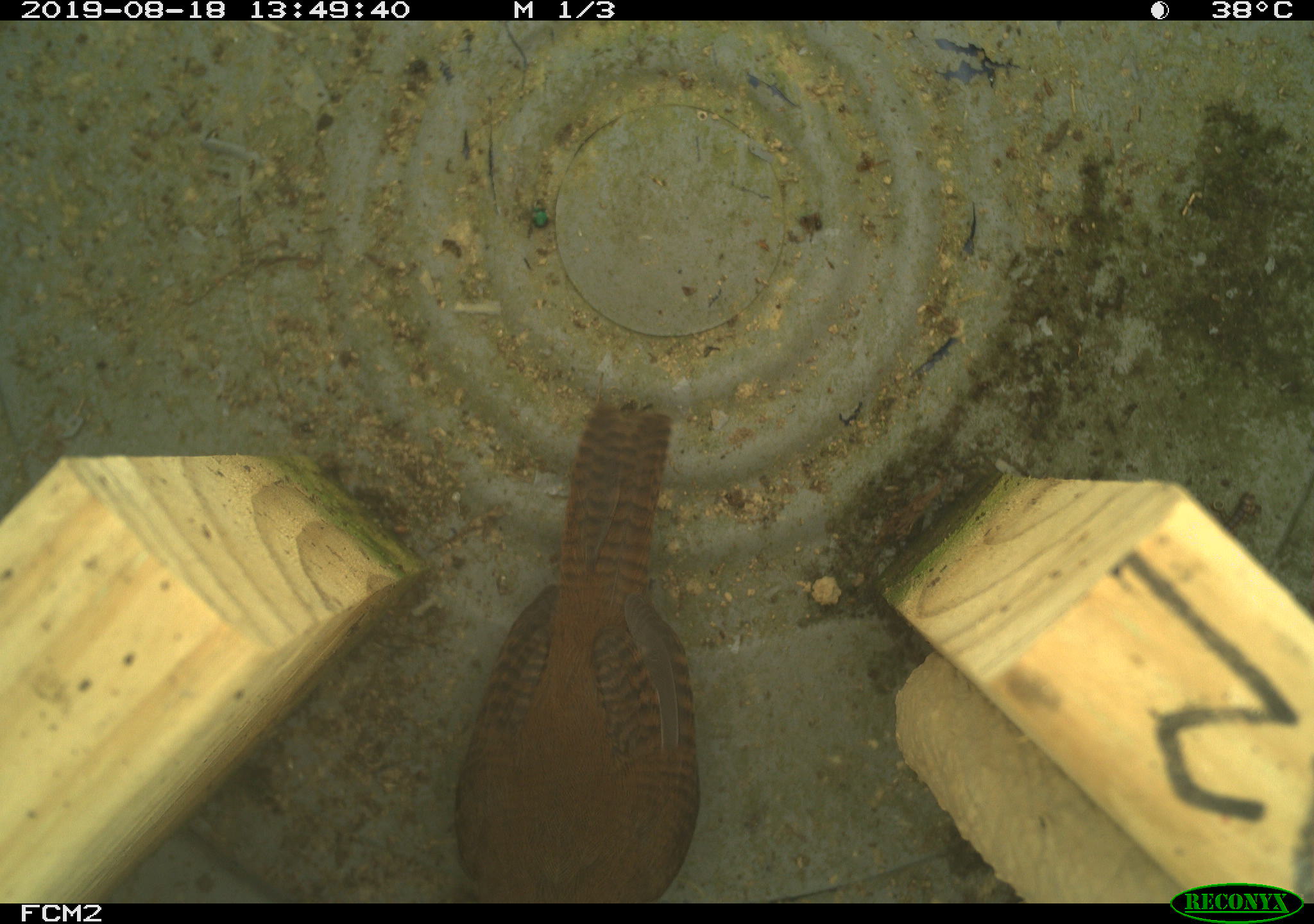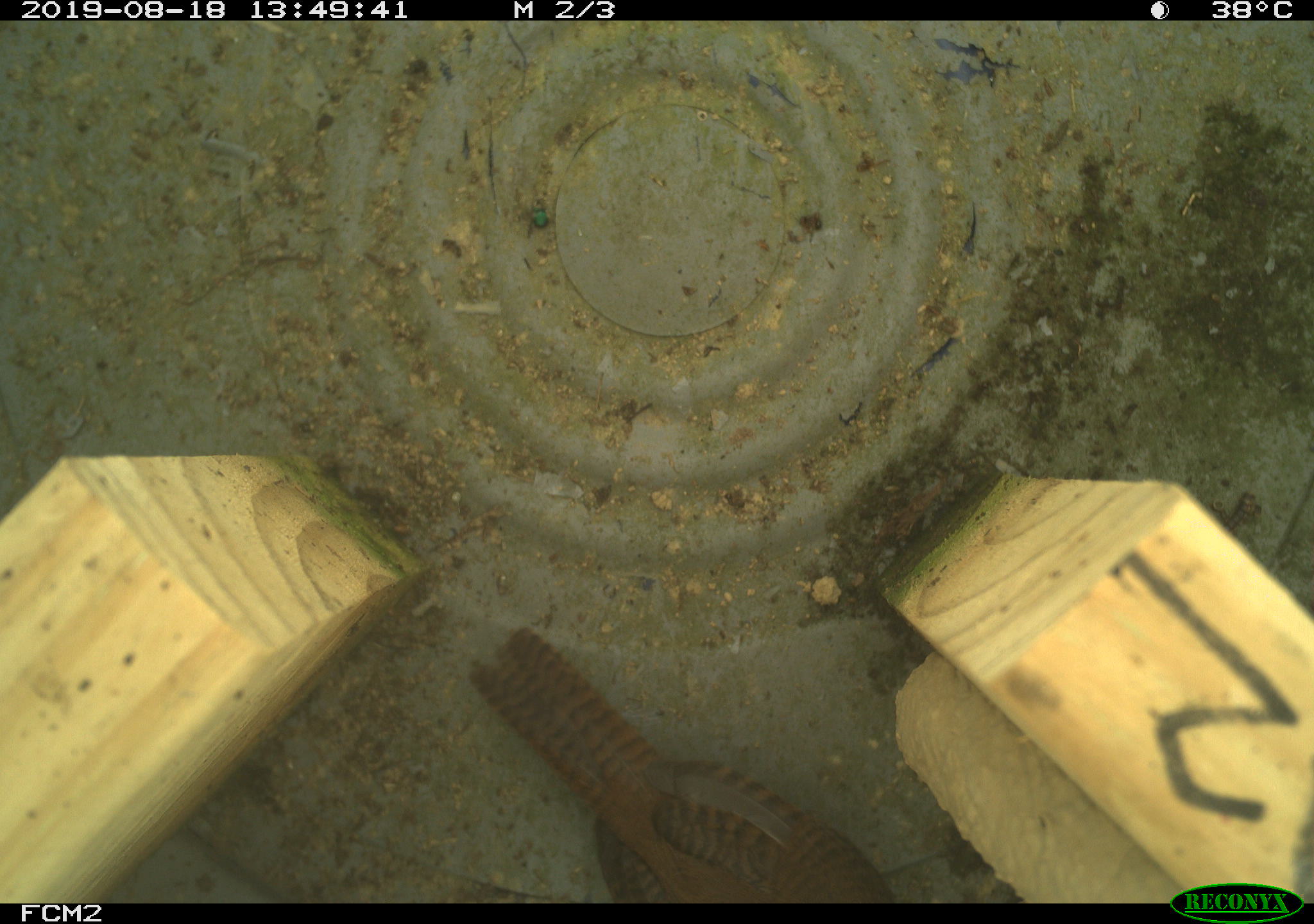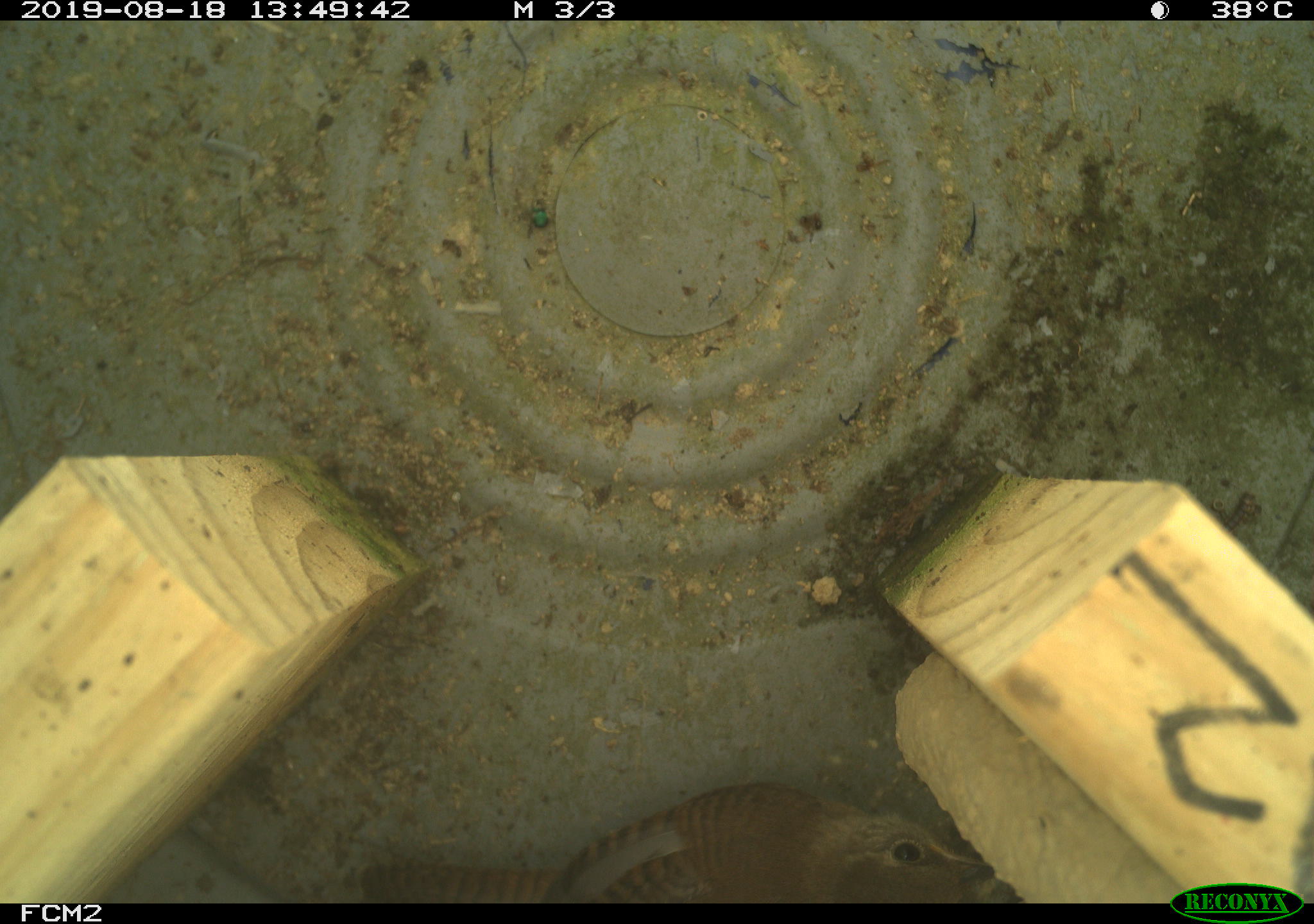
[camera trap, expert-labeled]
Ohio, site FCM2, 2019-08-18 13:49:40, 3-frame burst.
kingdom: Animalia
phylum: Chordata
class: Aves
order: Passeriformes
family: Troglodytidae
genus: Troglodytes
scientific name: Troglodytes aedon aedon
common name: northern house wren